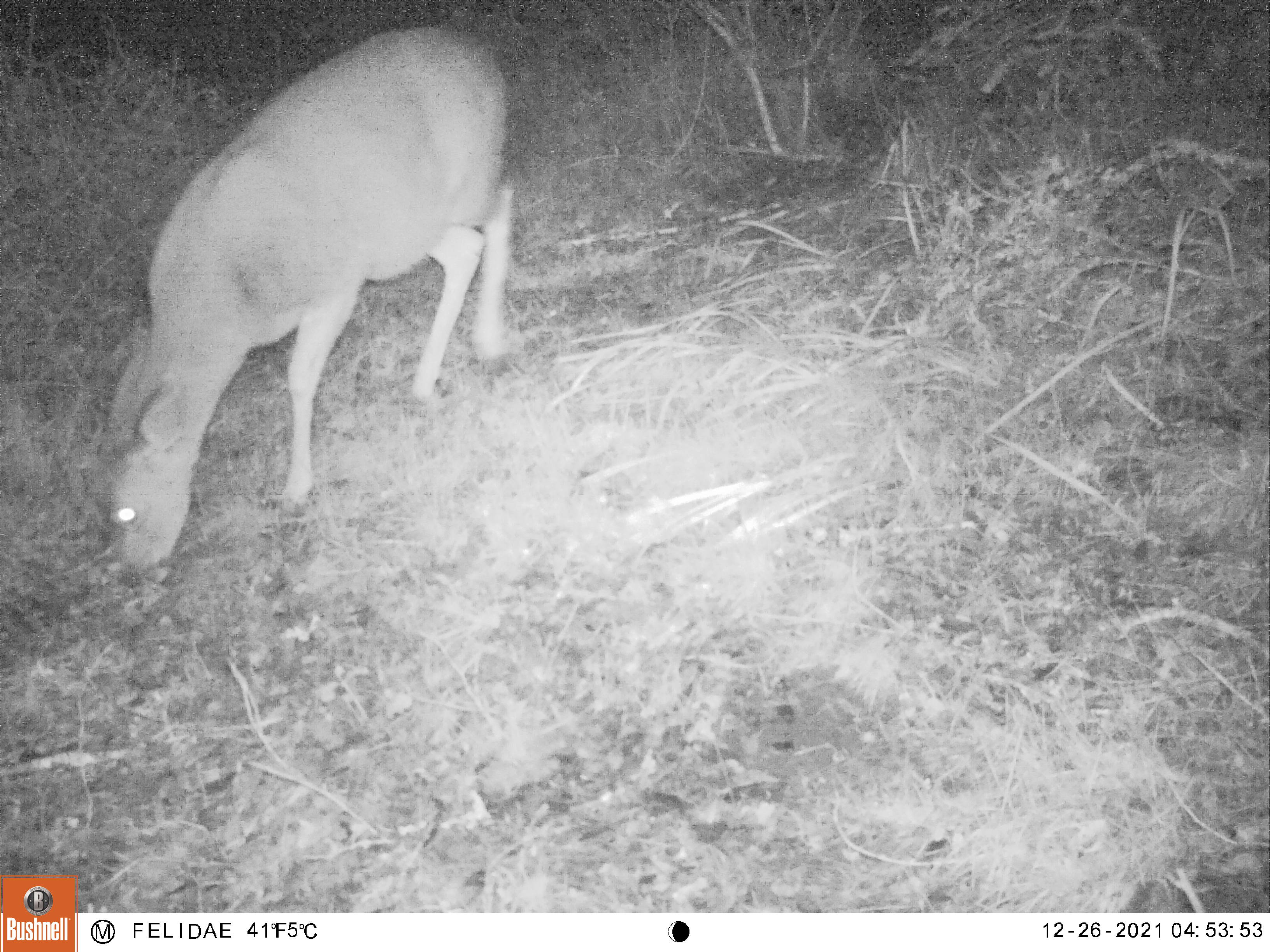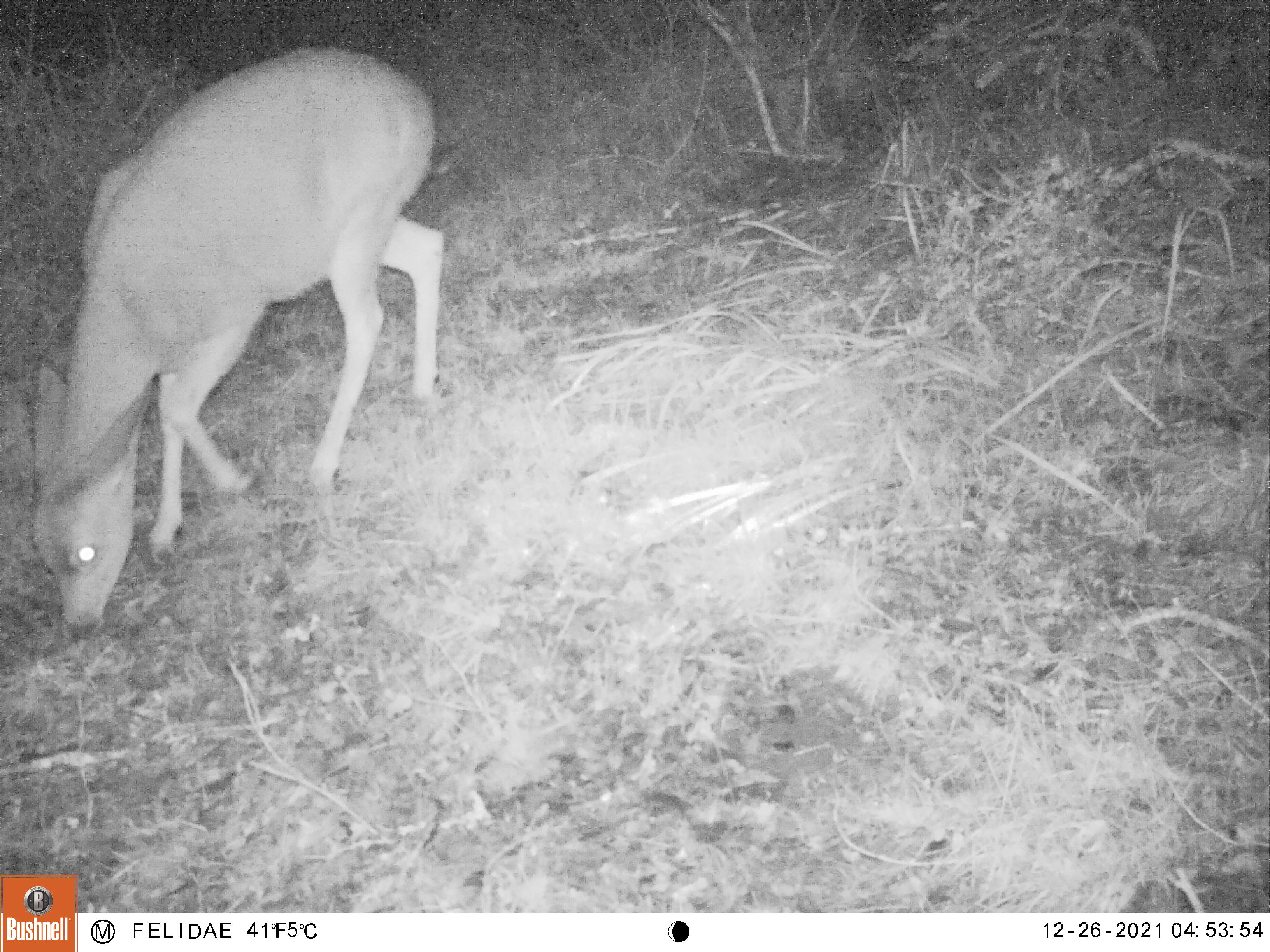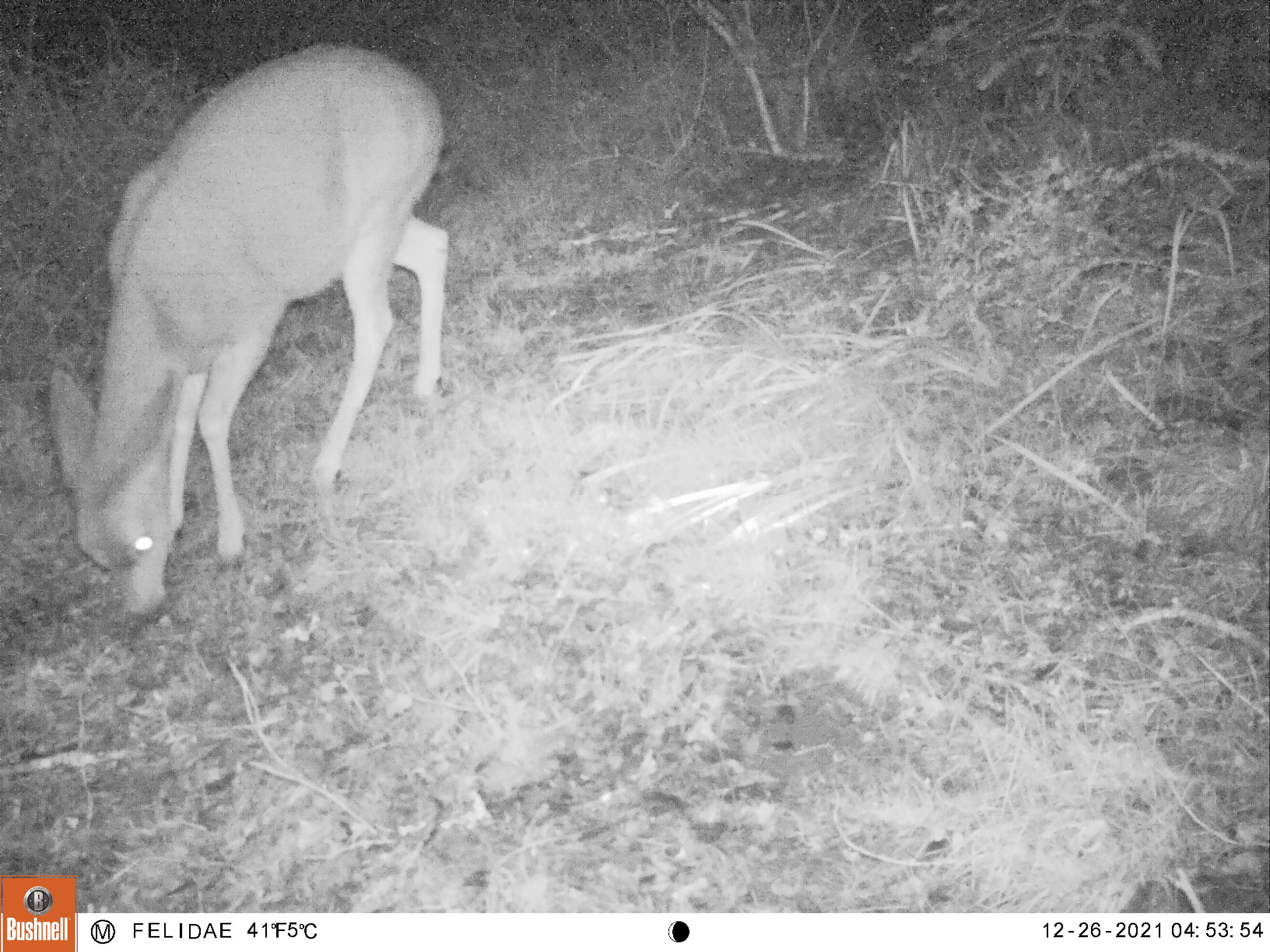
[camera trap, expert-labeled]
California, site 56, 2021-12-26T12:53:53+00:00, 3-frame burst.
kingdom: Animalia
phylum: Chordata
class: Mammalia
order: Artiodactyla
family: Cervidae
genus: Odocoileus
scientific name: Odocoileus hemionus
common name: mule deer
Mule deer (Odocoileus hemionus).